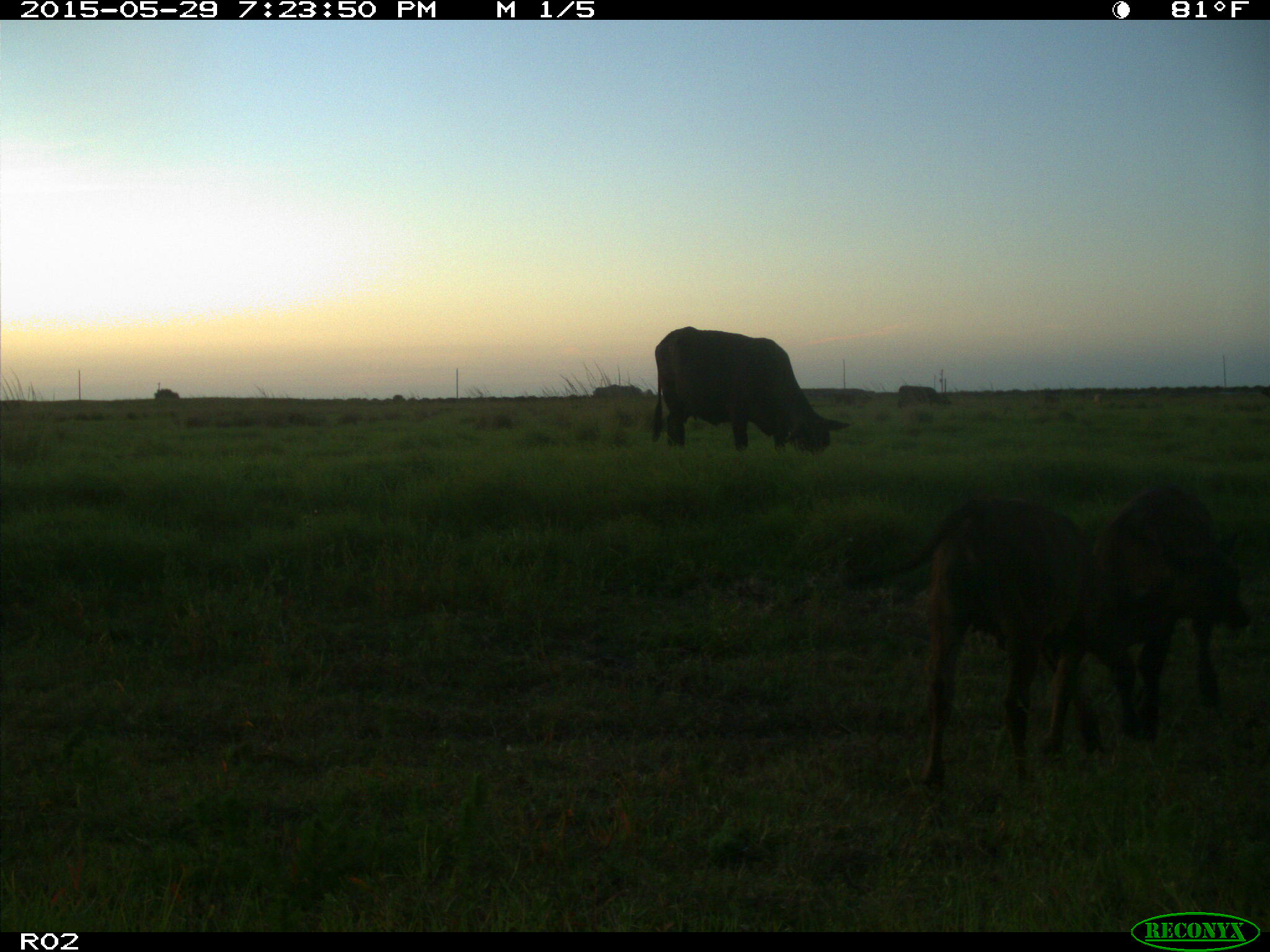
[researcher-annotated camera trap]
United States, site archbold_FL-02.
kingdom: Animalia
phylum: Chordata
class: Mammalia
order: Artiodactyla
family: Bovidae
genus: Bos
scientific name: Bos taurus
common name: domestic cow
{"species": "Bos taurus (domestic cow)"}